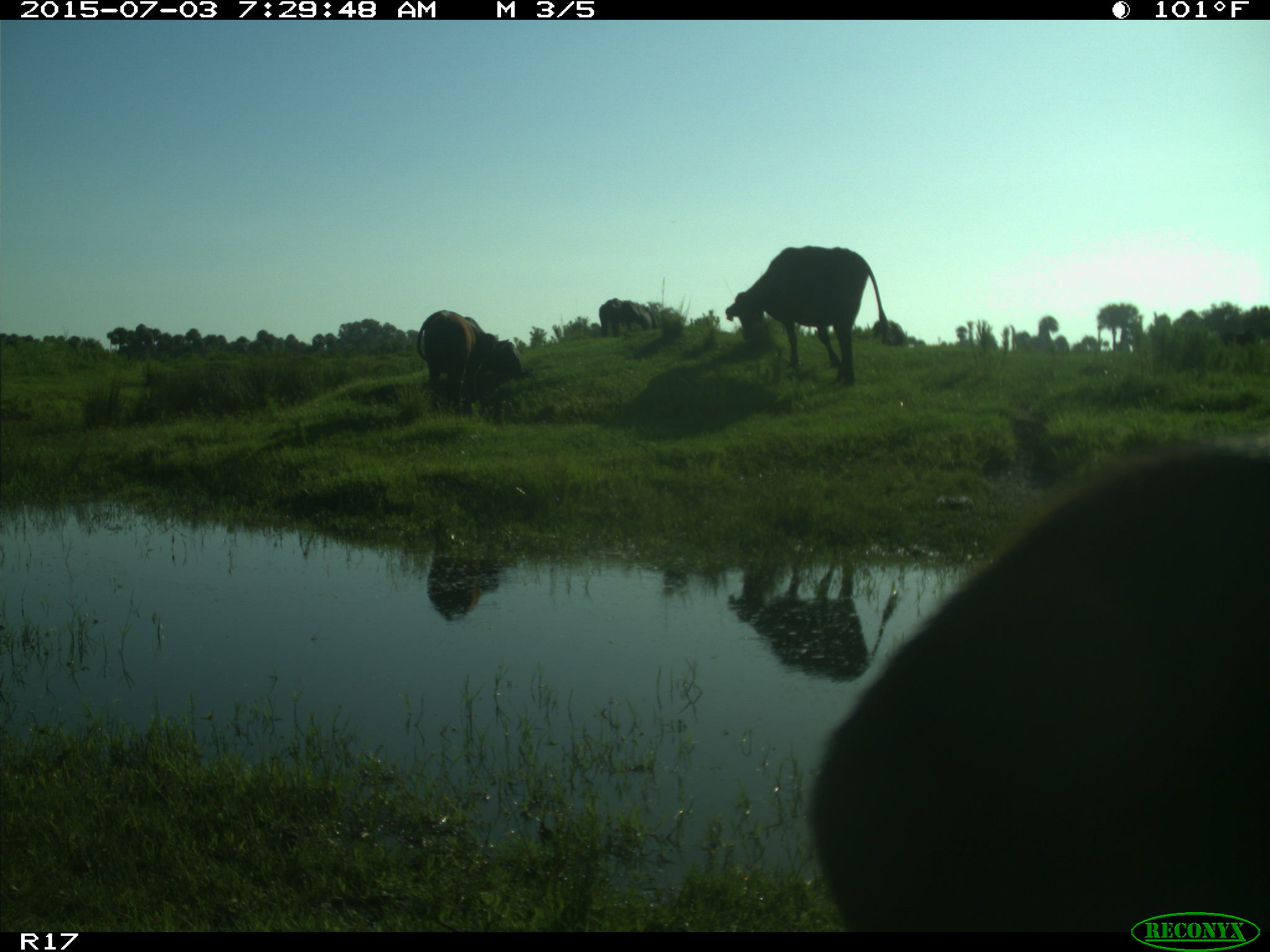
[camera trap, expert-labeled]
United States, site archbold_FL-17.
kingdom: Animalia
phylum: Chordata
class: Mammalia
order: Artiodactyla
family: Bovidae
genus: Bos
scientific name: Bos taurus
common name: domestic cow